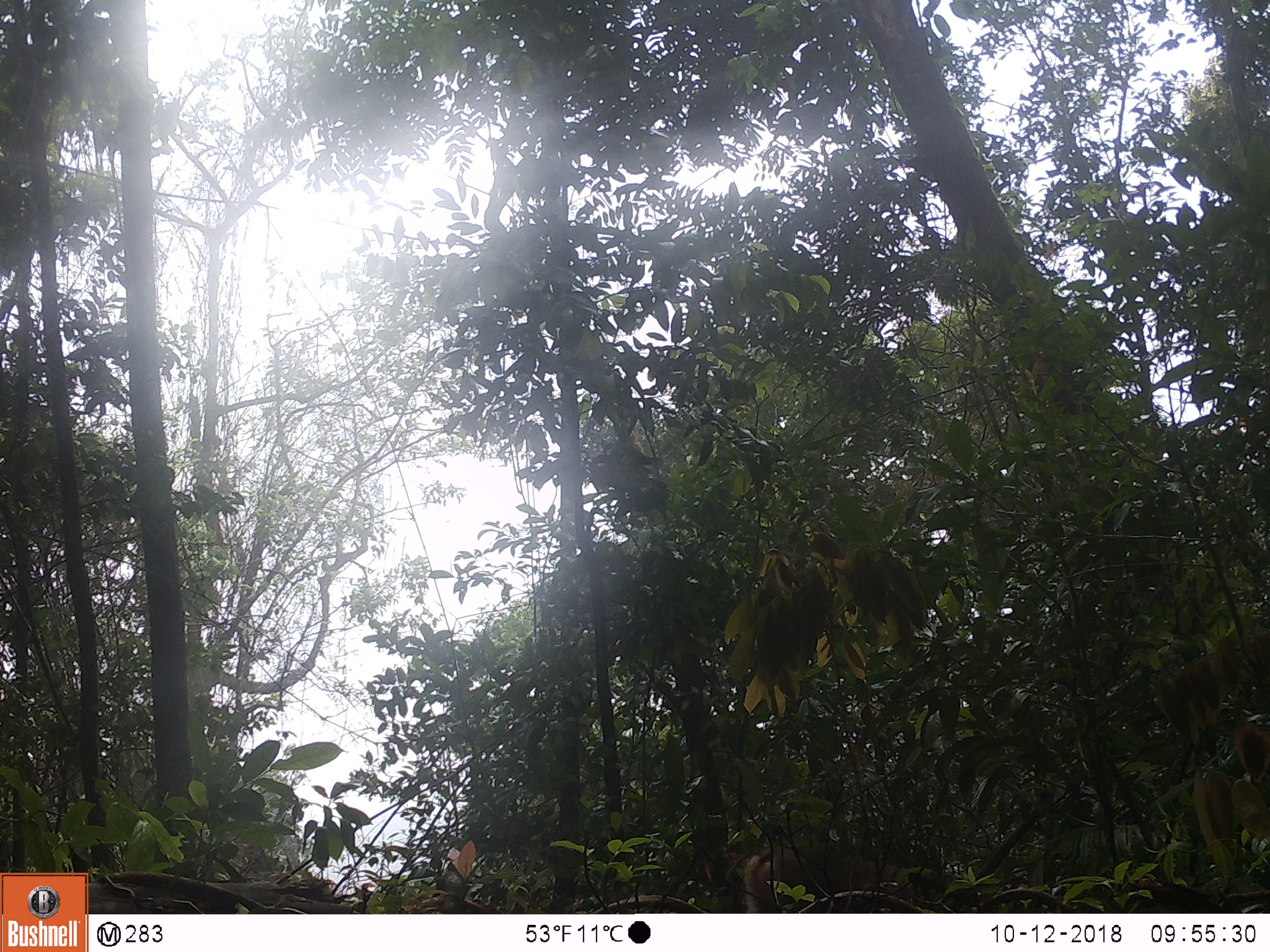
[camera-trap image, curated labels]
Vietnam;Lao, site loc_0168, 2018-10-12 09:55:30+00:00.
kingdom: Animalia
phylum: Chordata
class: Mammalia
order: Primates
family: Cercopithecidae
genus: Macaca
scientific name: Macaca nemestrina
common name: pig-tailed macaque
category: pig tailed macaque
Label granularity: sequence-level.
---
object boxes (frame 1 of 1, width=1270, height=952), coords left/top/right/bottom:
pig tailed macaque: 743/845/913/913